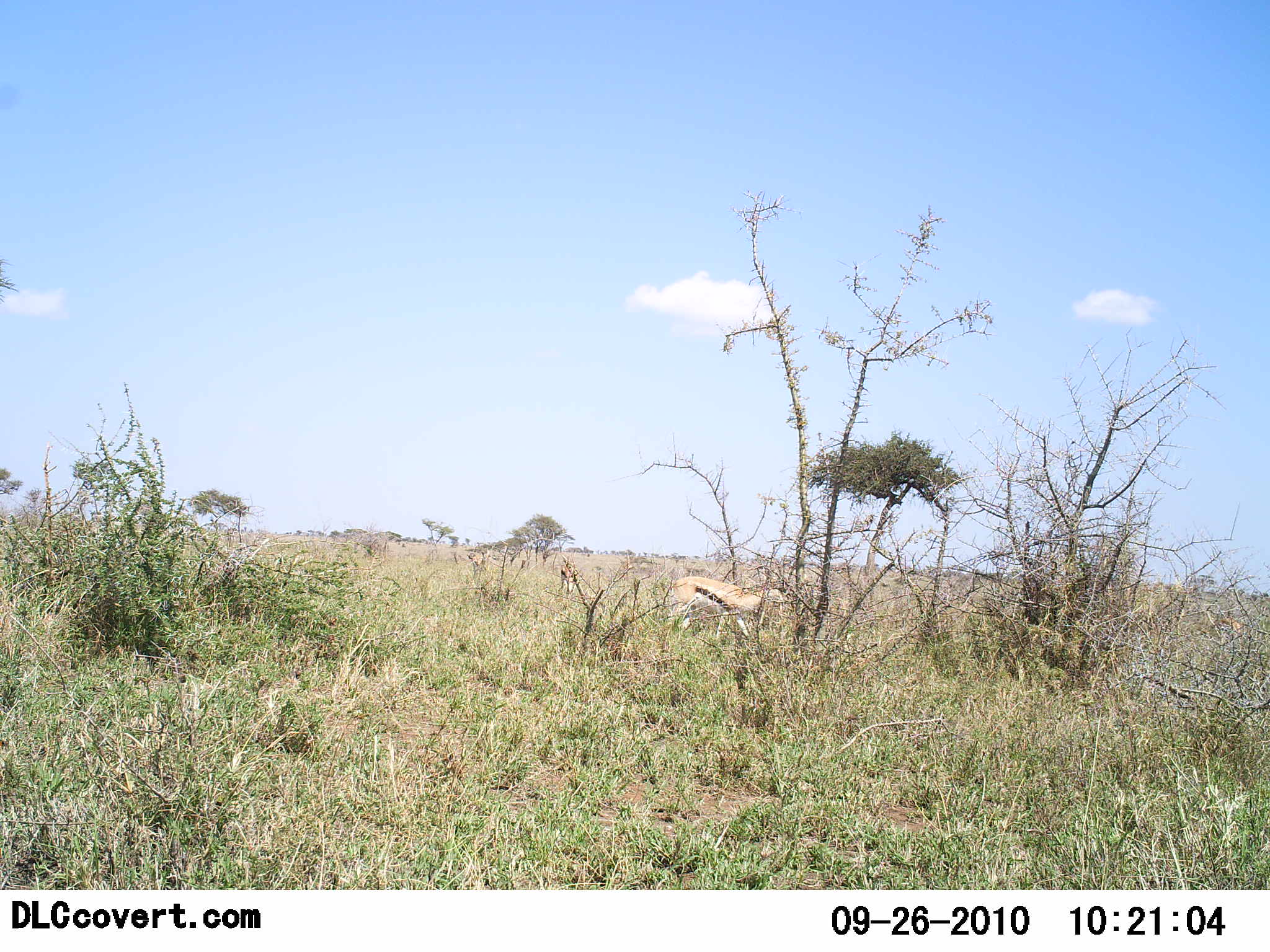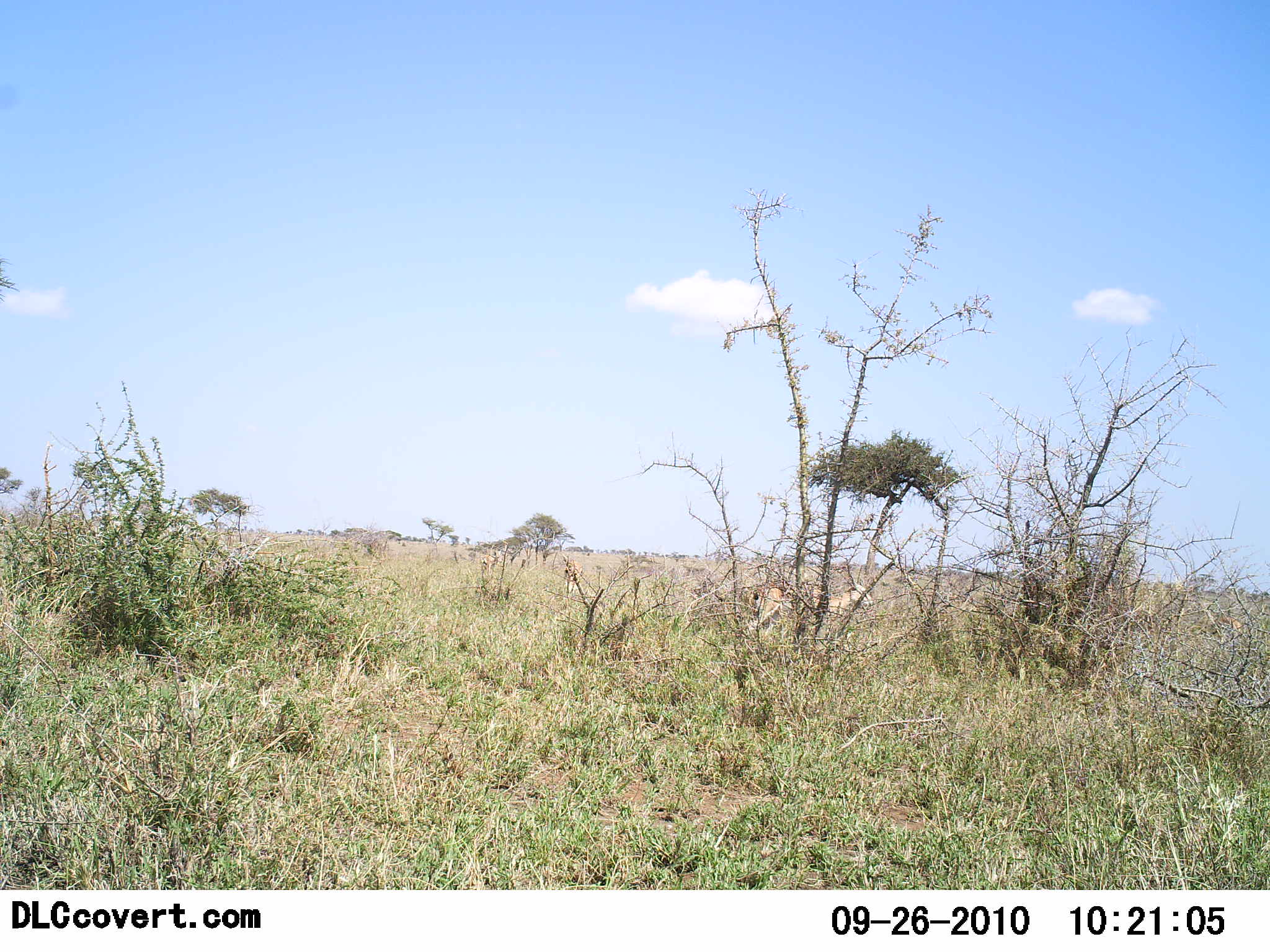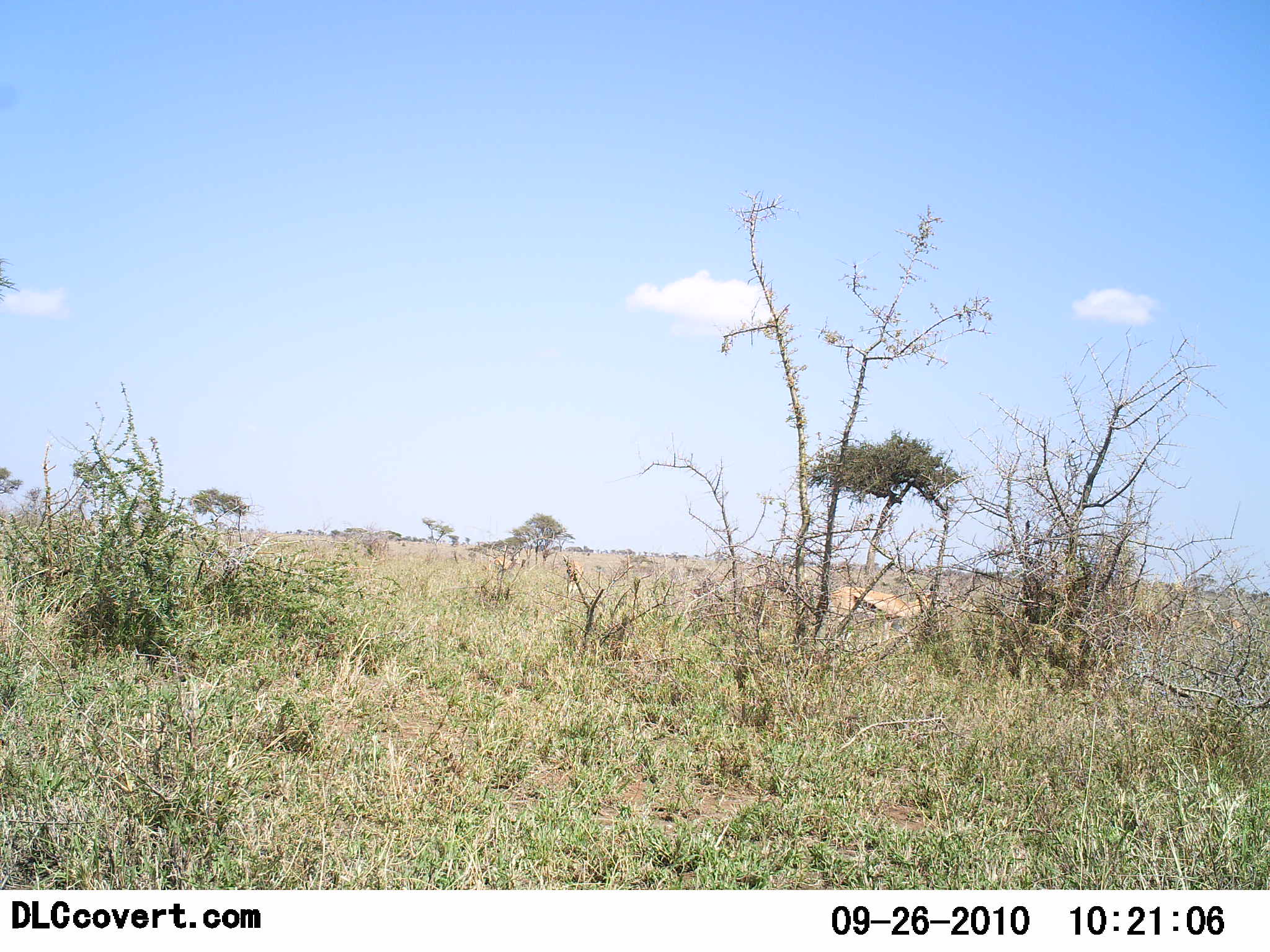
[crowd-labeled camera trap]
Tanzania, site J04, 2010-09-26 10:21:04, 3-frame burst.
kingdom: Animalia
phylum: Chordata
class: Mammalia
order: Artiodactyla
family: Bovidae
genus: Eudorcas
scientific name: Eudorcas thomsonii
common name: thomson's gazelle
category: gazellethomsons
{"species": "gazellethomsons (thomson's gazelle) (Eudorcas thomsonii)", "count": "1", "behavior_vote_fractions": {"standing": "0%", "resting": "0%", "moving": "100%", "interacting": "0%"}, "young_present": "0%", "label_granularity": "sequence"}